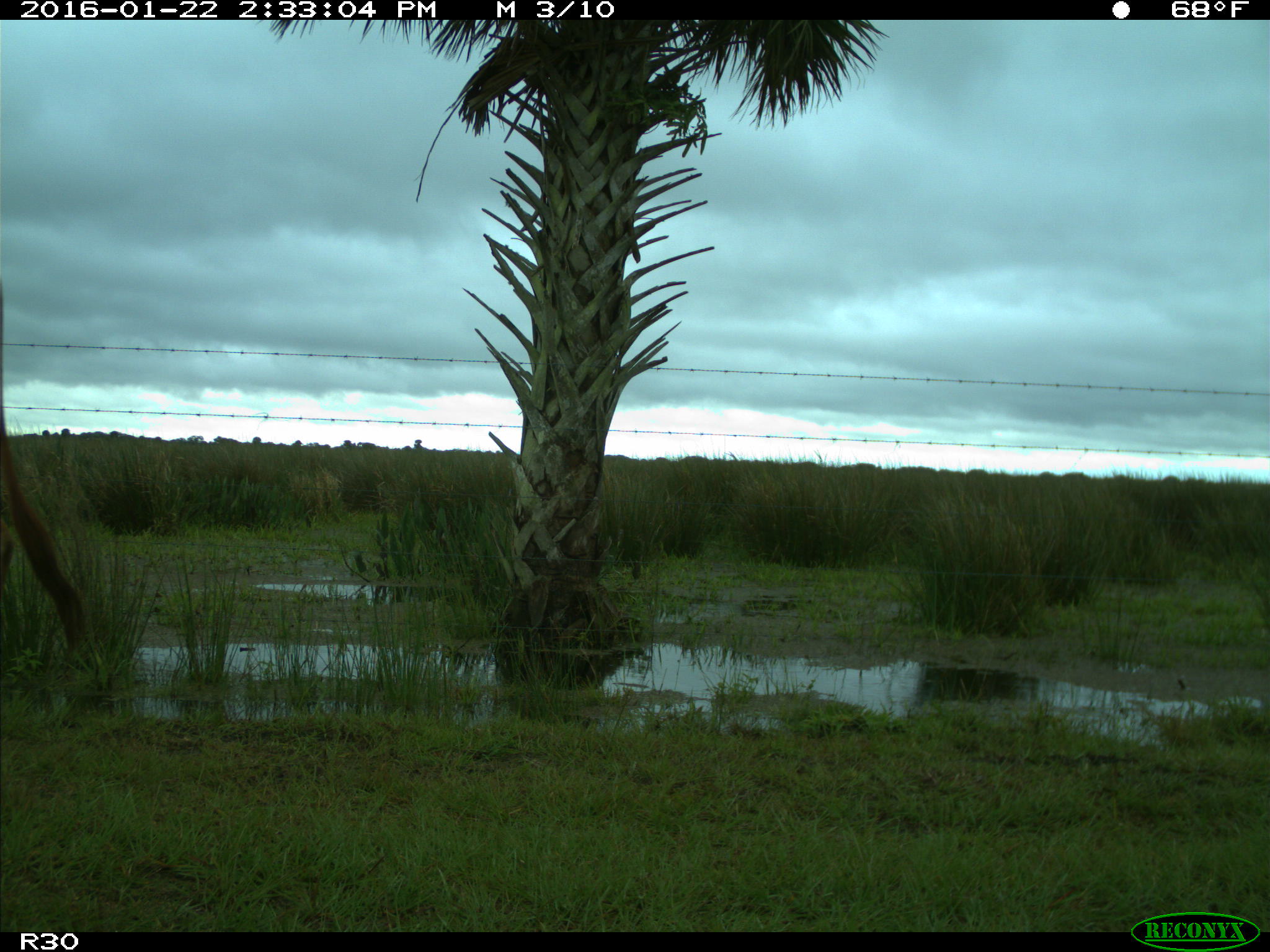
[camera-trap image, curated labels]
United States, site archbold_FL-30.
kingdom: Animalia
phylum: Chordata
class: Mammalia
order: Artiodactyla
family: Bovidae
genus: Bos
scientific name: Bos taurus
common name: domestic cow